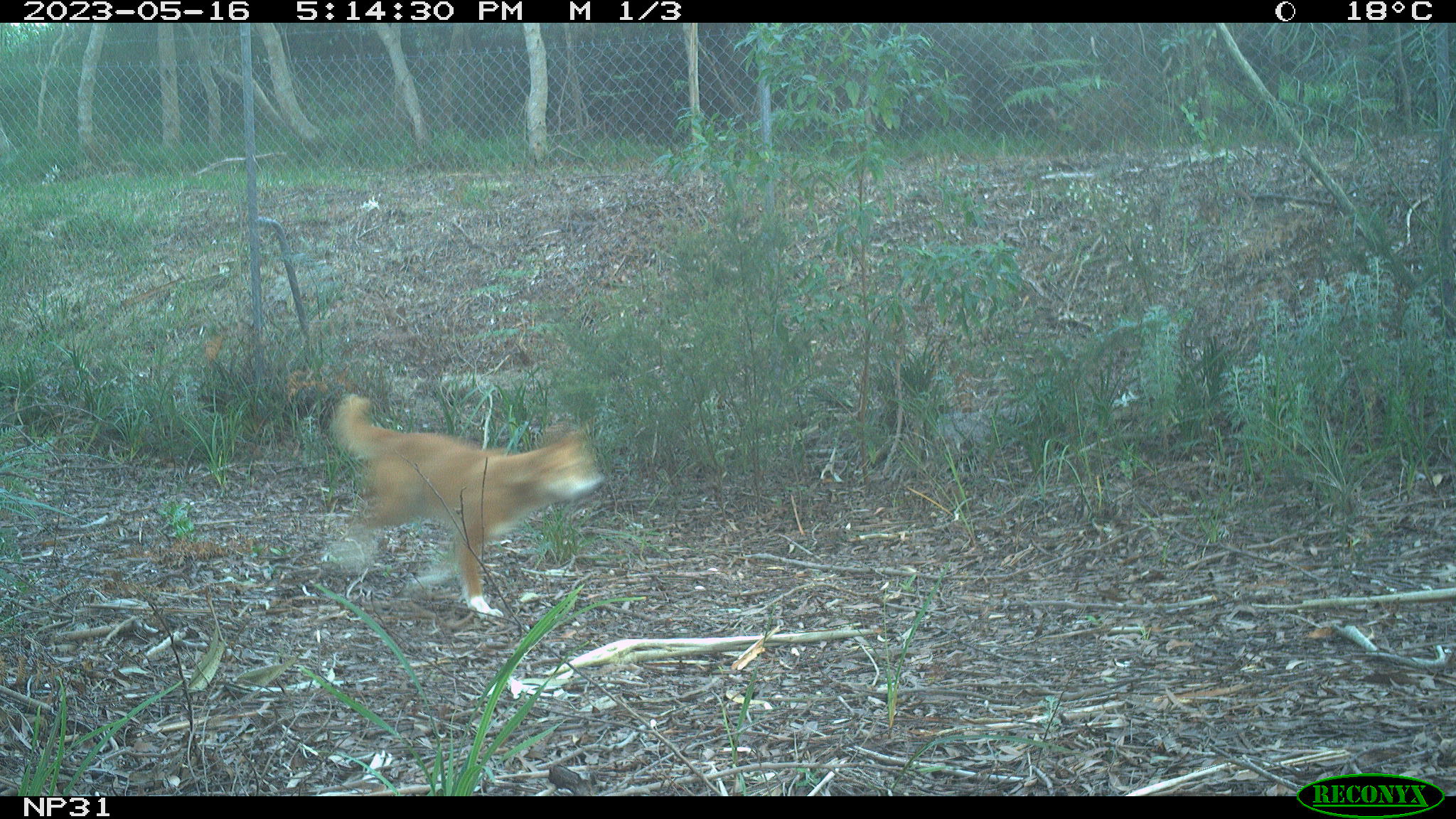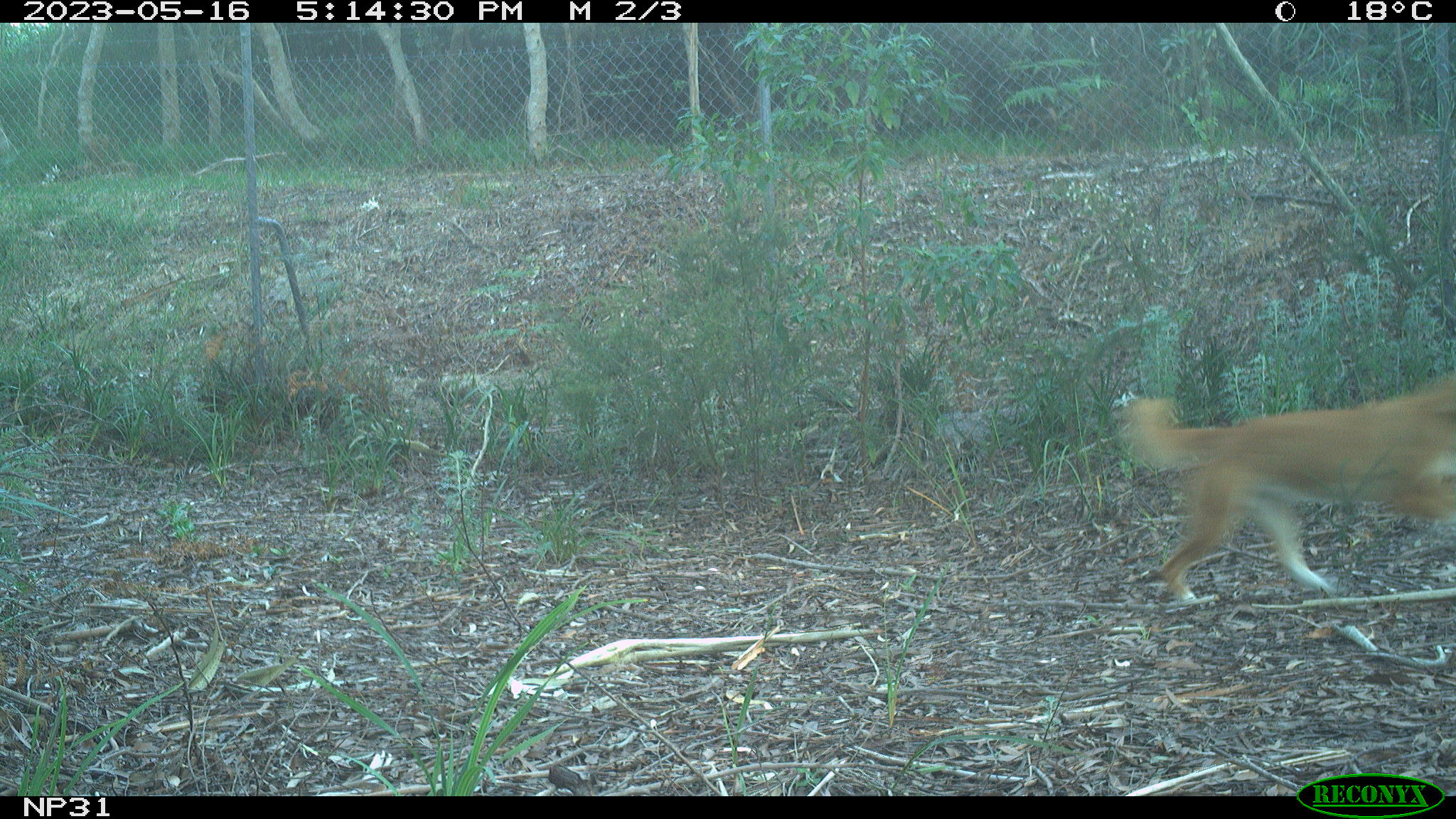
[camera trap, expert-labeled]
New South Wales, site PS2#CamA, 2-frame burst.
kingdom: Animalia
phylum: Chordata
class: Mammalia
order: Carnivora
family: Canidae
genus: Canis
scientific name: Canis familiaris dingo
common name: dingo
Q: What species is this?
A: Dingo (Canis familiaris dingo).